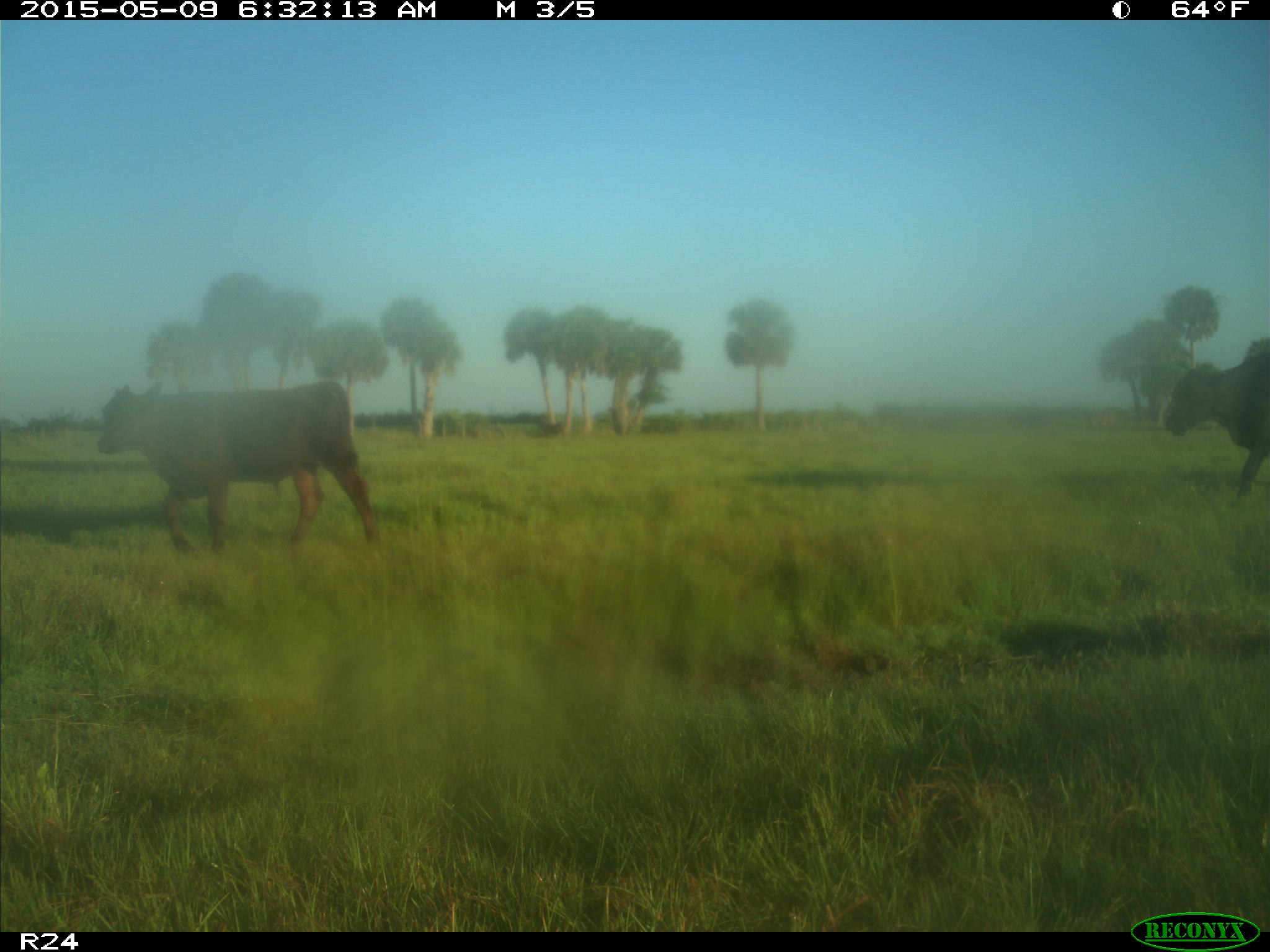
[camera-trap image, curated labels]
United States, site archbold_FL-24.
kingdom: Animalia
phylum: Chordata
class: Mammalia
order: Artiodactyla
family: Bovidae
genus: Bos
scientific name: Bos taurus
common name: domestic cow